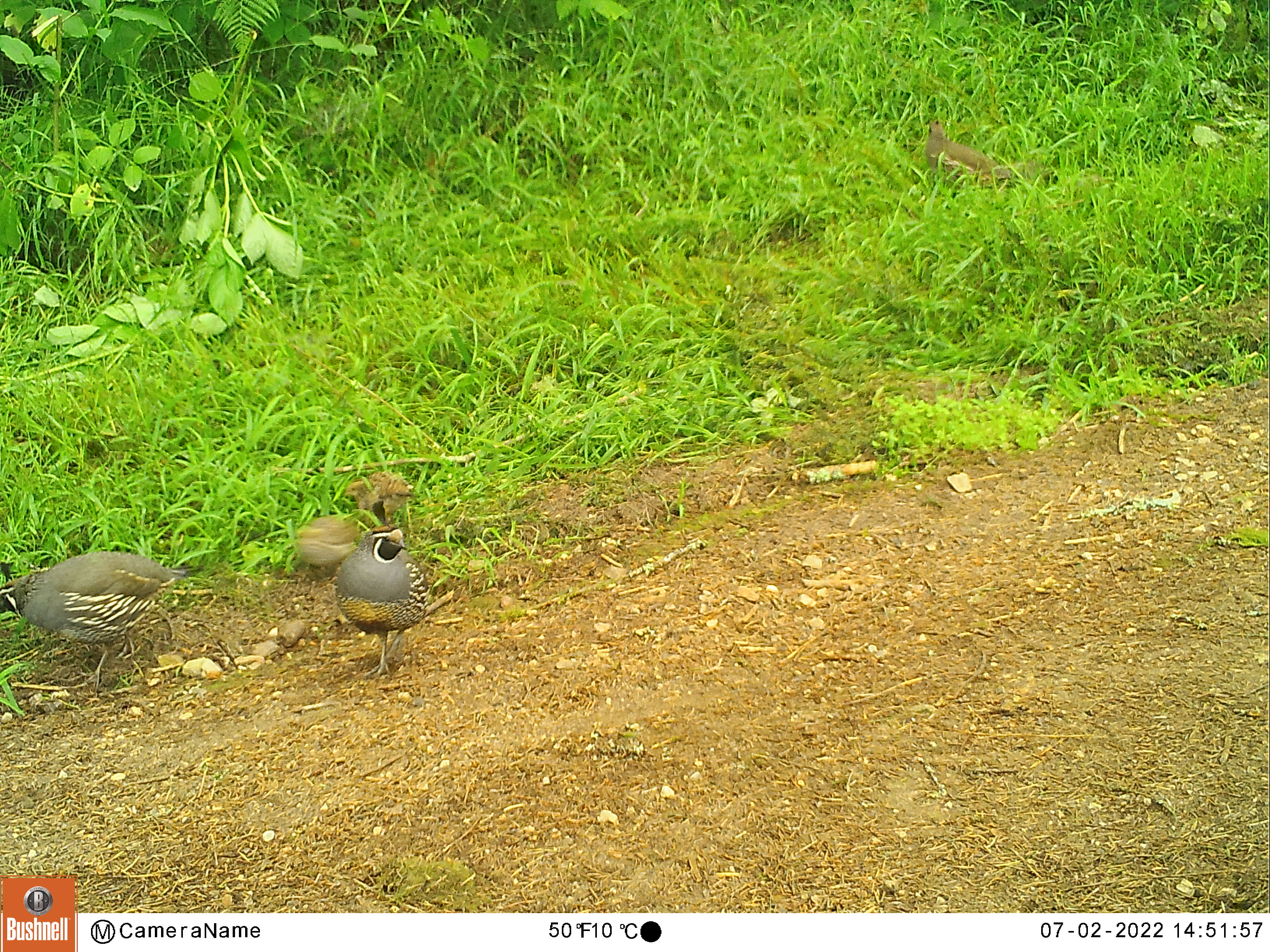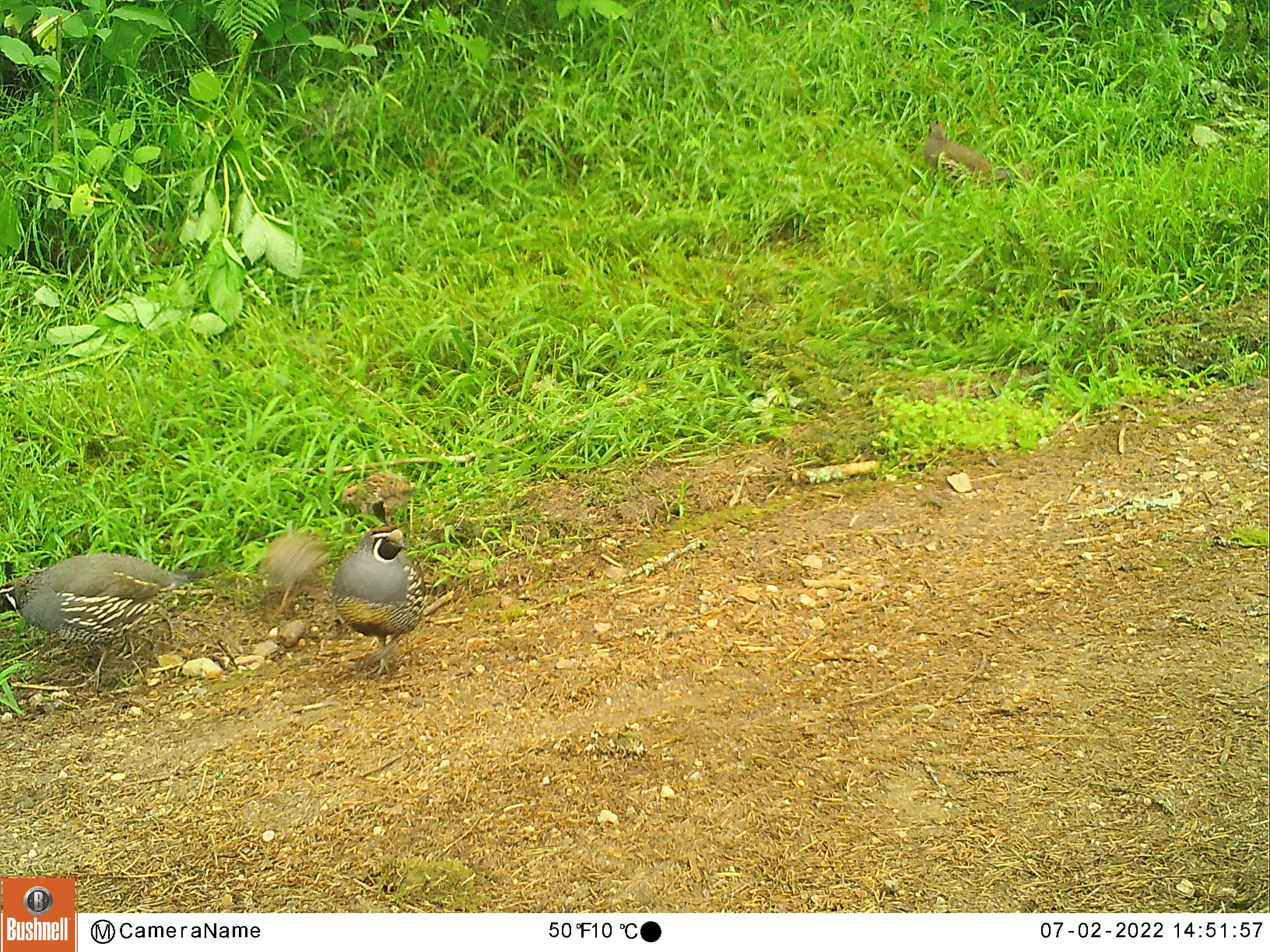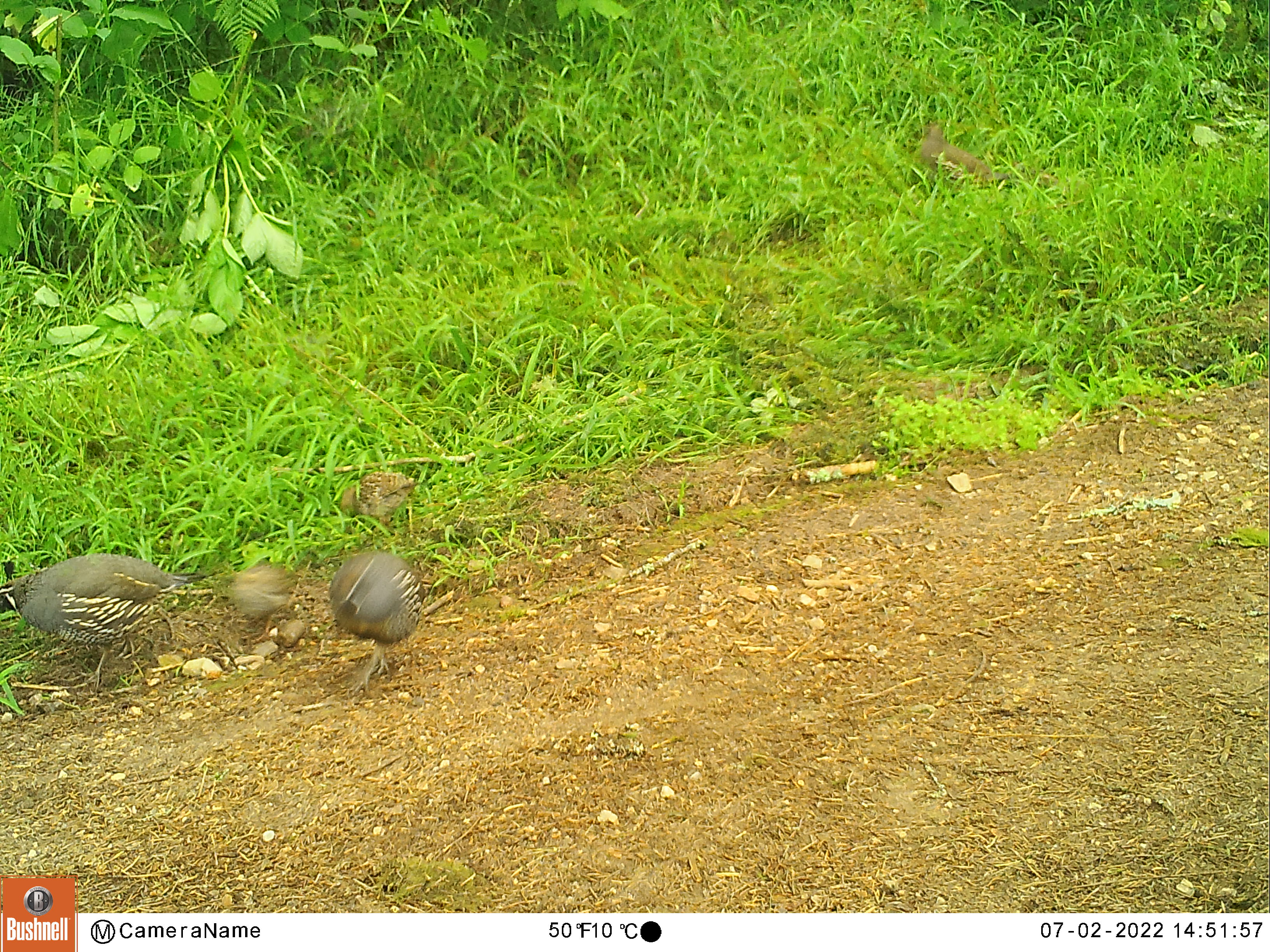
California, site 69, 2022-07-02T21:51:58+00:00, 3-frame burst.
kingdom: Animalia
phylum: Chordata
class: Aves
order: Galliformes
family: Odontophoridae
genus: Callipepla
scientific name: Callipepla californica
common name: california quail